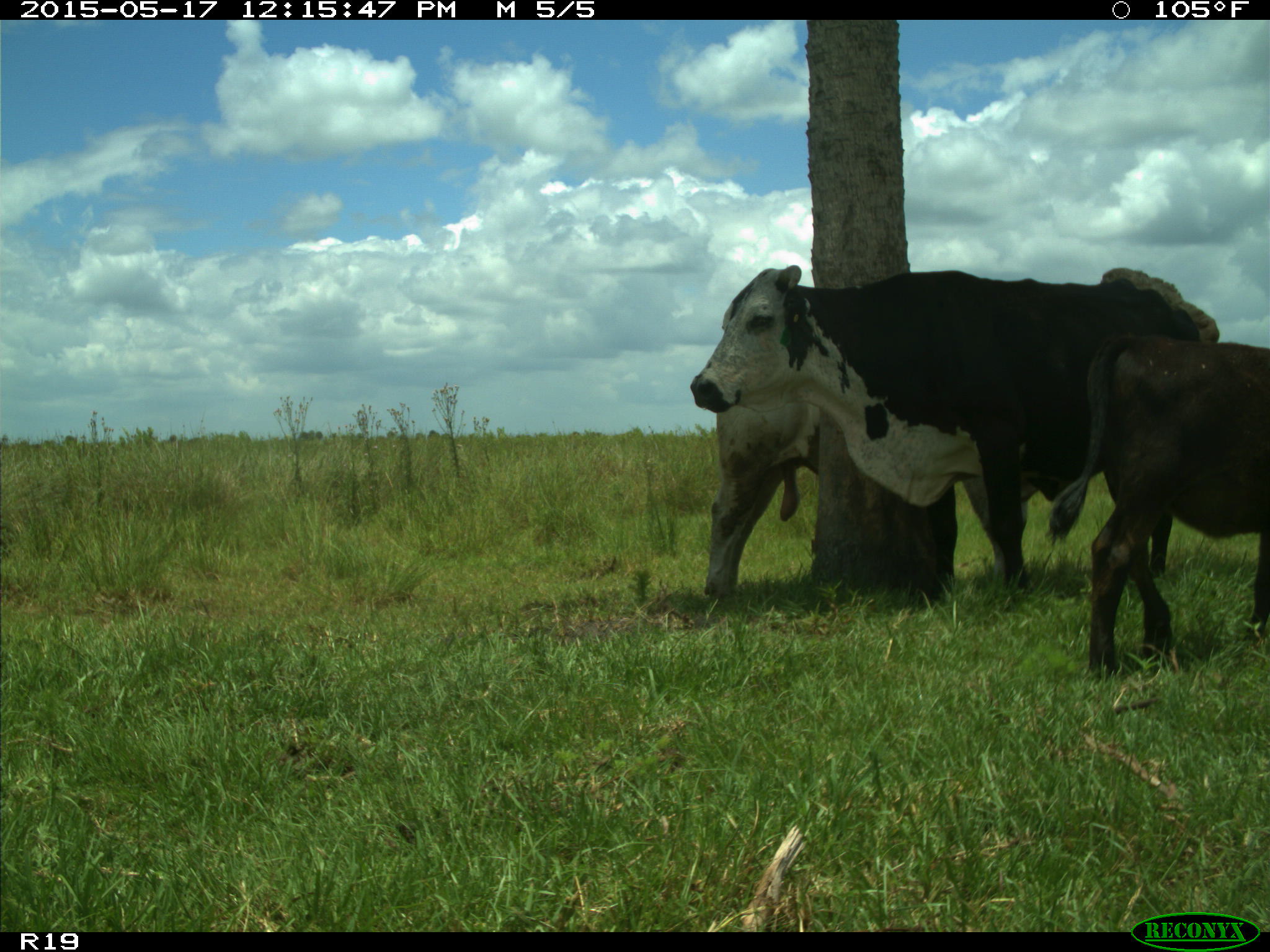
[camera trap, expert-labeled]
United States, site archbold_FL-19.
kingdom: Animalia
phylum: Chordata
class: Mammalia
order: Artiodactyla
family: Bovidae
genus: Bos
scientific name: Bos taurus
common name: domestic cow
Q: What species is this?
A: Bos taurus (domestic cow).